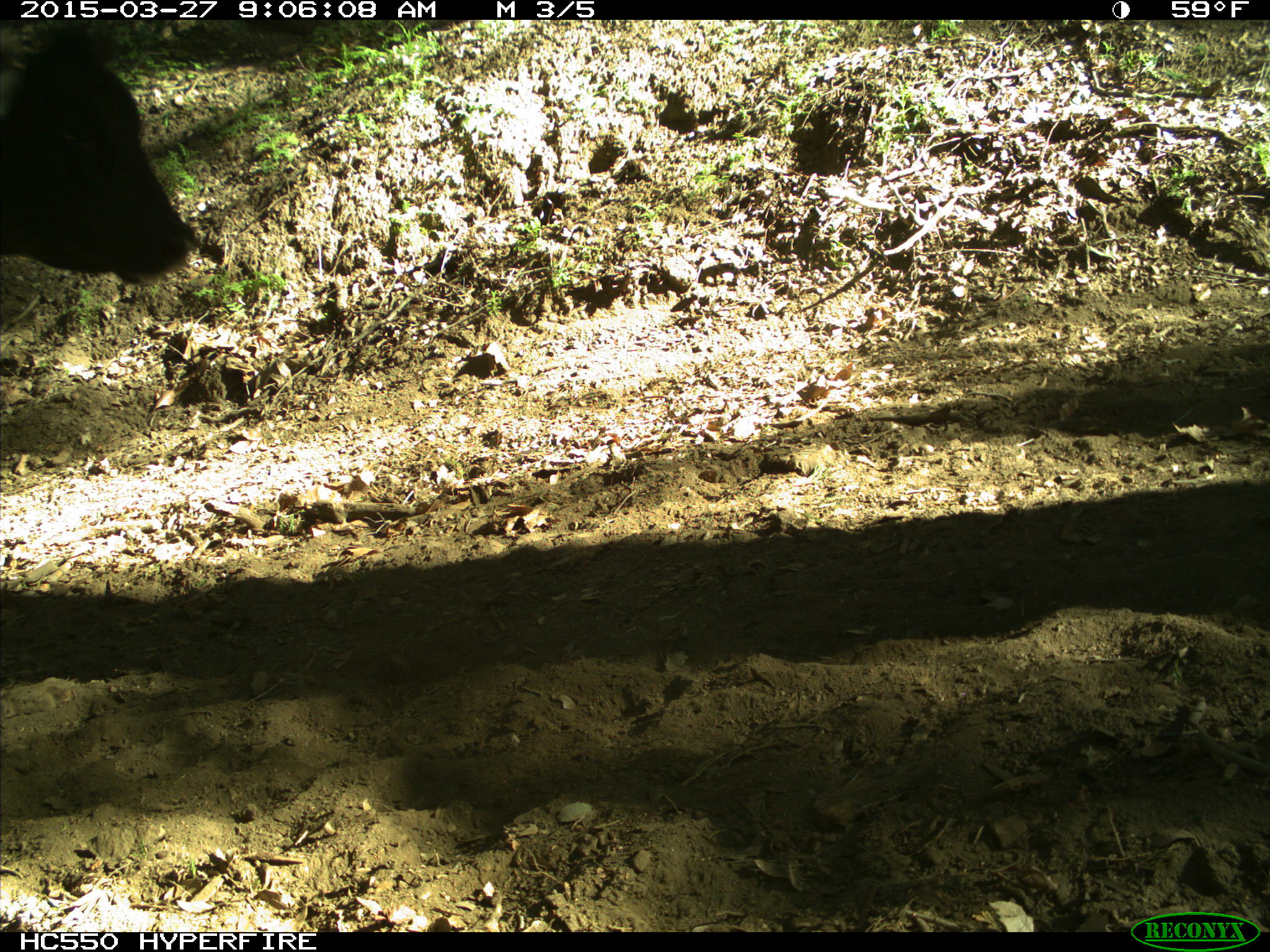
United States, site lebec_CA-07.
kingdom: Animalia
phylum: Chordata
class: Mammalia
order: Artiodactyla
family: Bovidae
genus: Bos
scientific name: Bos taurus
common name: domestic cow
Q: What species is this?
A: Bos taurus (domestic cow).